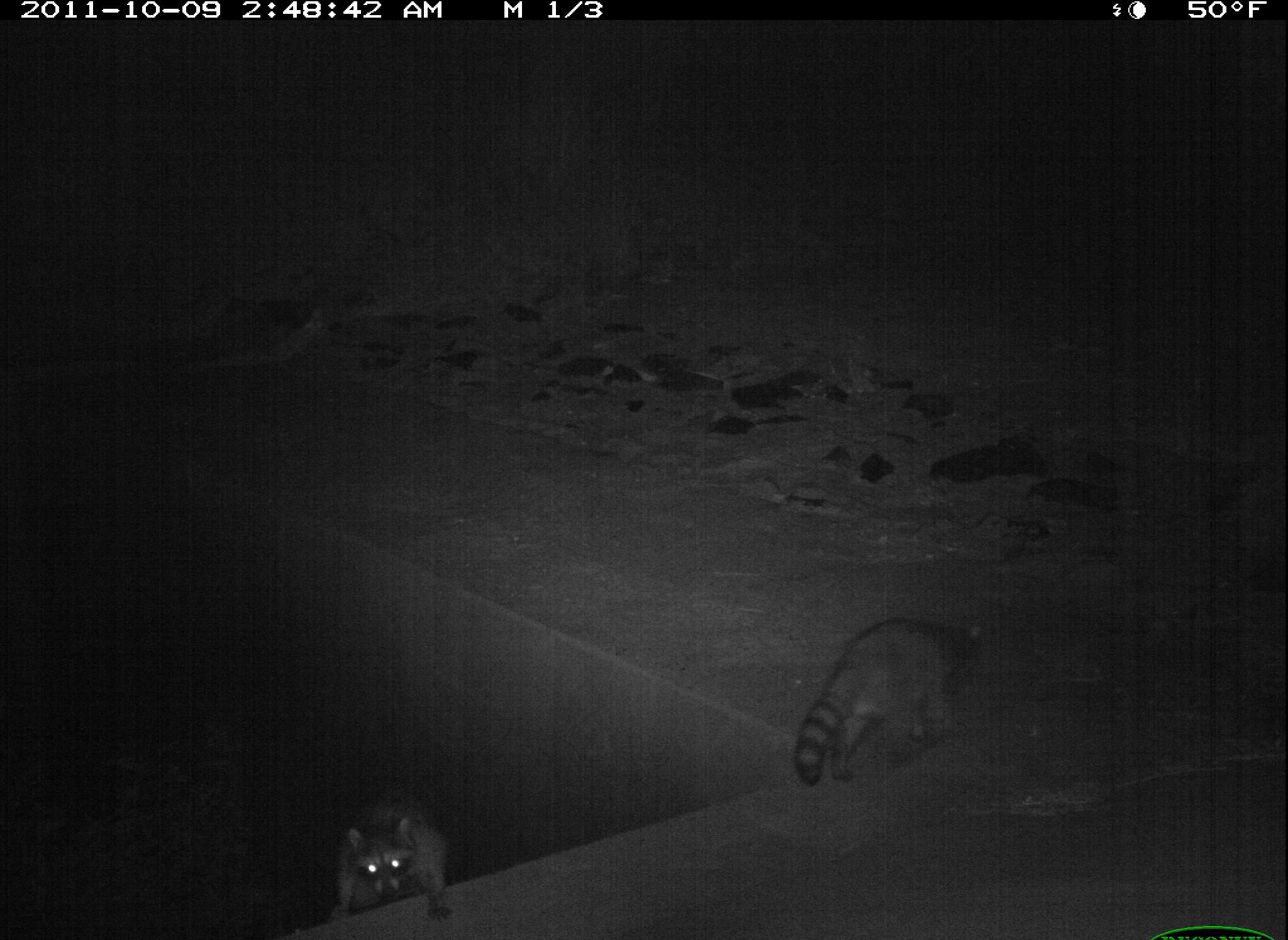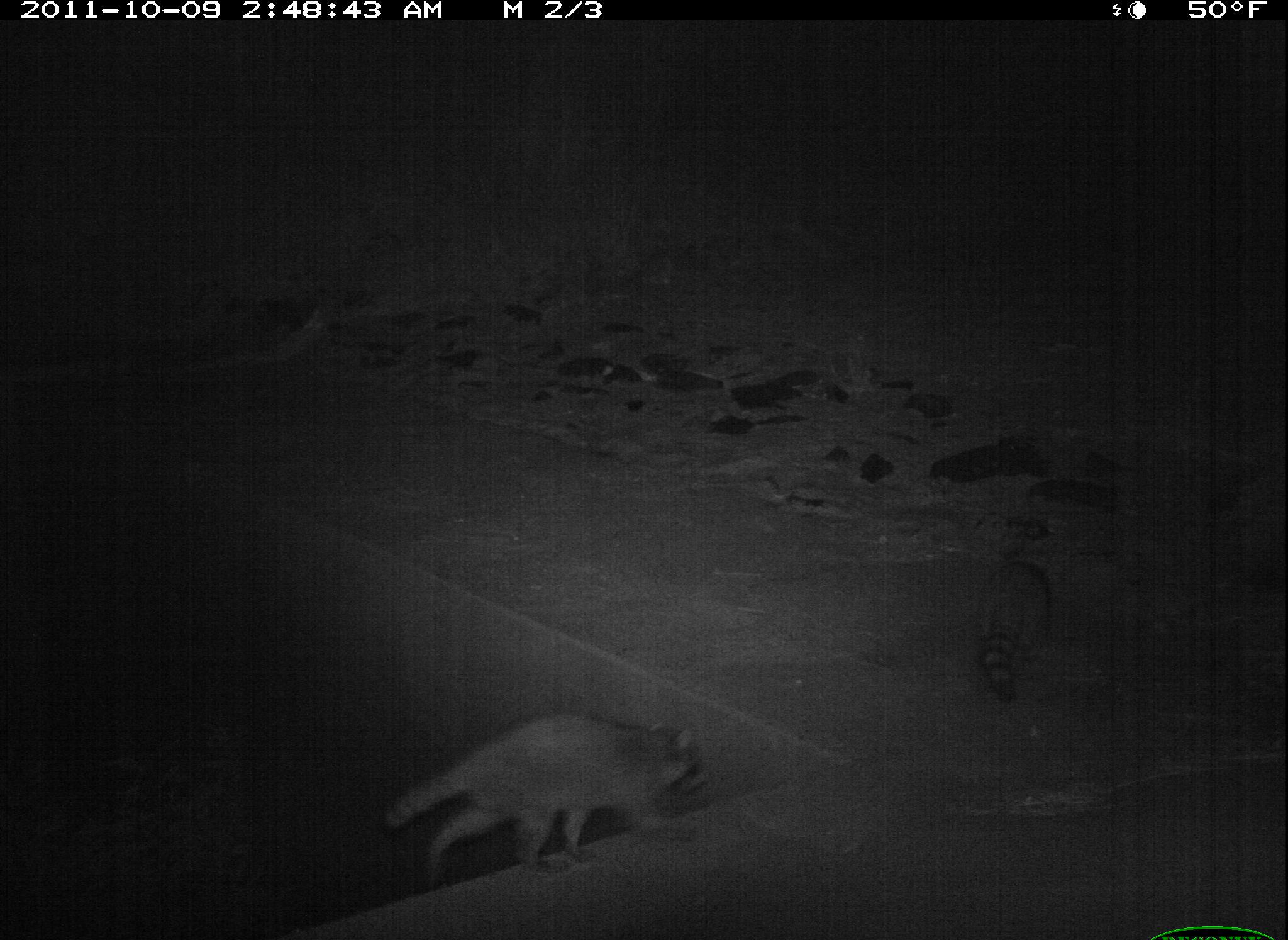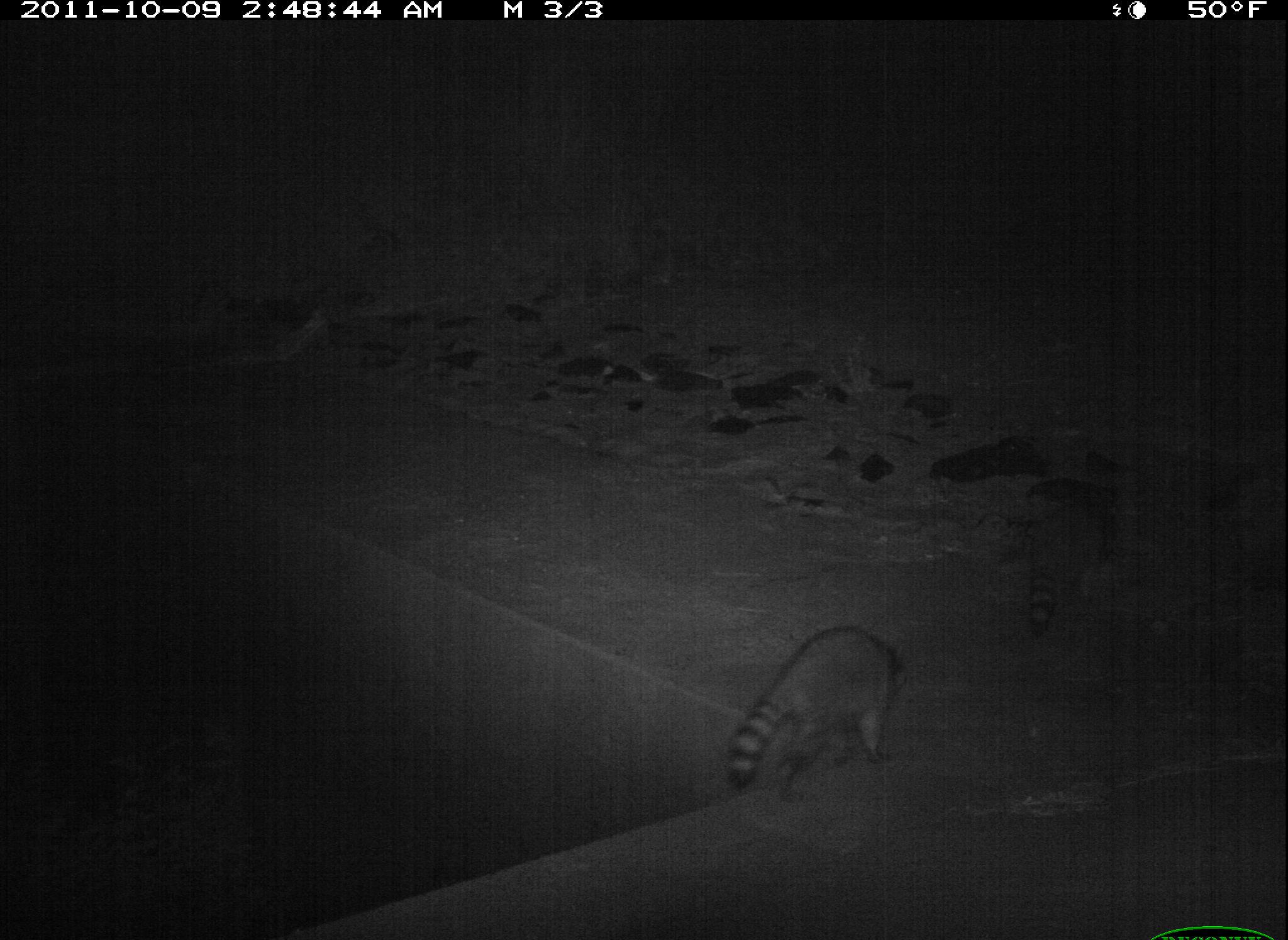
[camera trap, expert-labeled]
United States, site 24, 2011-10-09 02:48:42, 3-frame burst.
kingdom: Animalia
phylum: Chordata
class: Mammalia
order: Carnivora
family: Procyonidae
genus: Procyon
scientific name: Procyon lotor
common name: raccoon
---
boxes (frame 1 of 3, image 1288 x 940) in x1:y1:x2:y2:
raccoon: 793:617:991:790; 335:797:453:927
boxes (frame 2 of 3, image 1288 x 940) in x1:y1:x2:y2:
raccoon: 381:714:705:888; 975:558:1048:701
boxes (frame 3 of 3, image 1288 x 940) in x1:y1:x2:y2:
raccoon: 726:625:910:804; 1025:485:1110:635